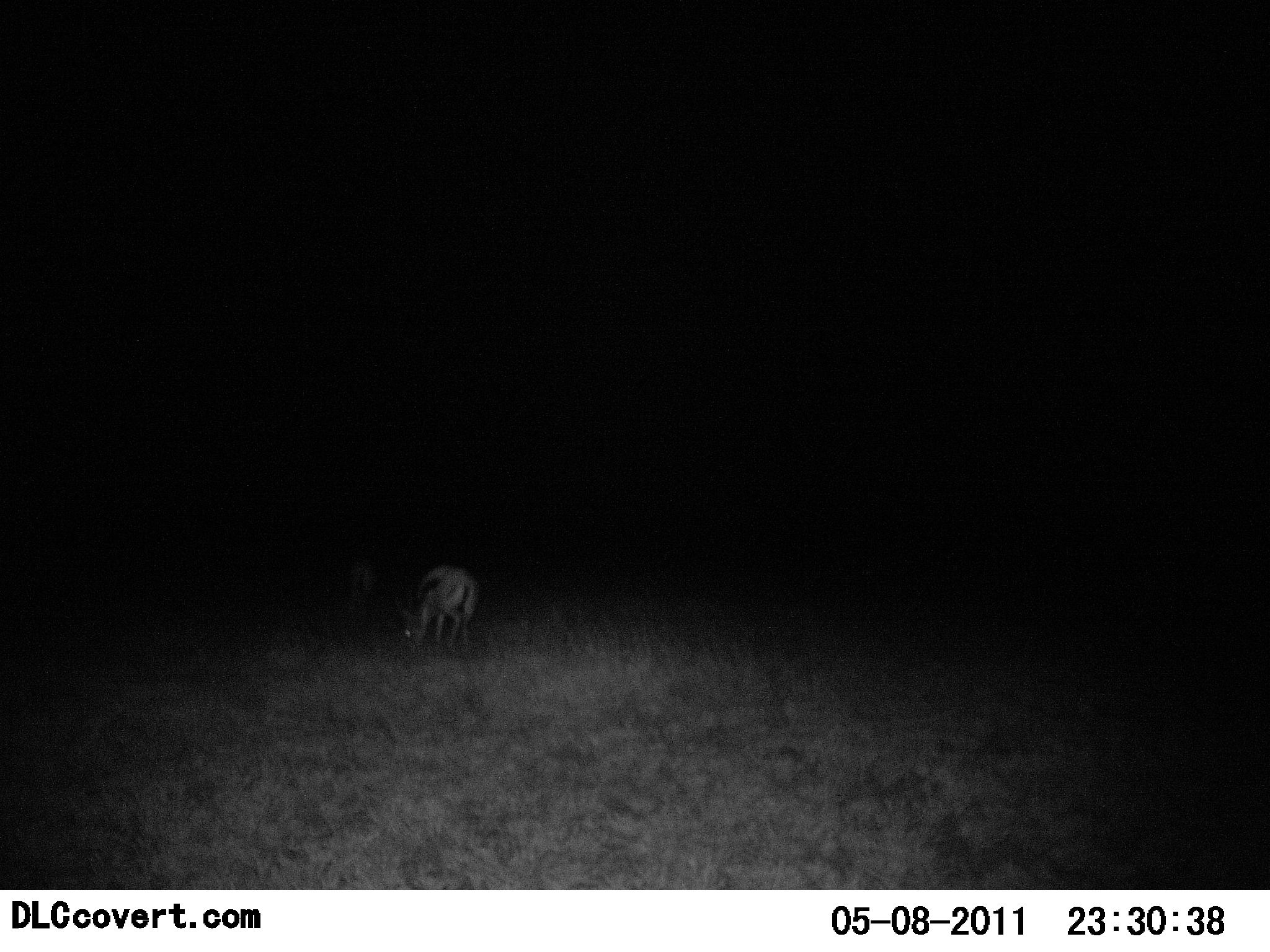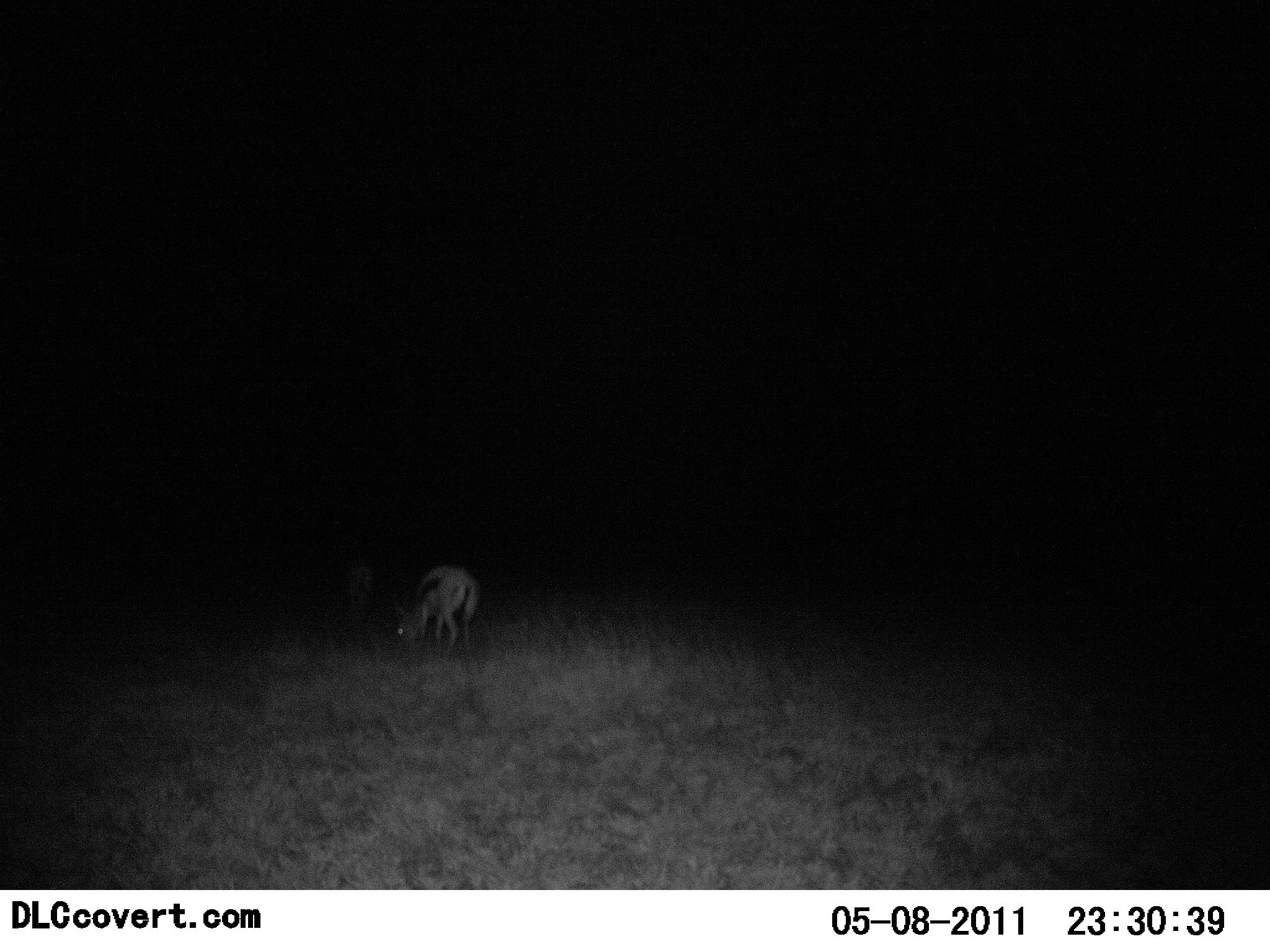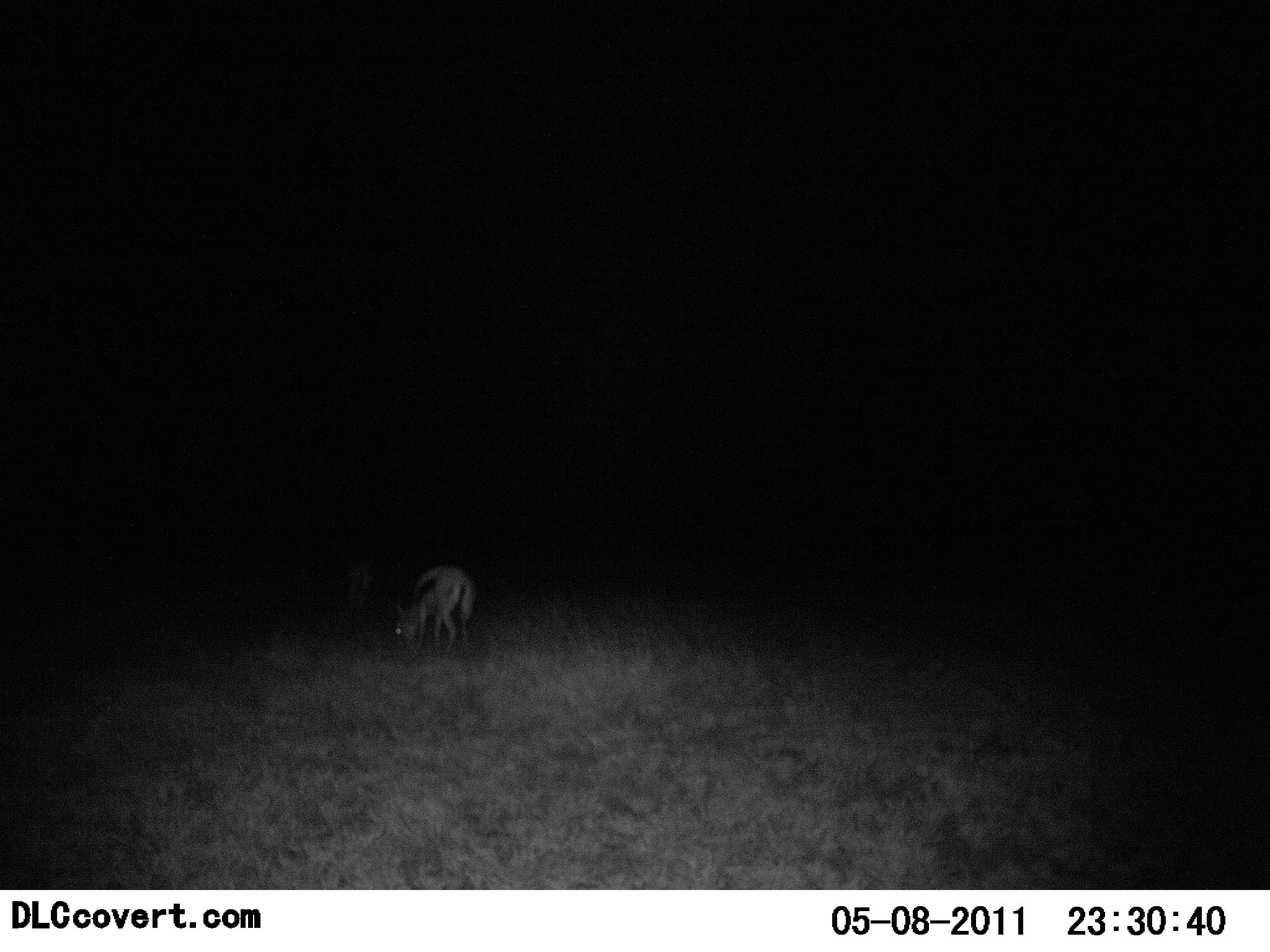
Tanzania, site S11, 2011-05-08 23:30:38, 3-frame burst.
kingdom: Animalia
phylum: Chordata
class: Mammalia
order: Artiodactyla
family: Bovidae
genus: Eudorcas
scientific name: Eudorcas thomsonii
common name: thomson's gazelle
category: gazellethomsons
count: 2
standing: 10%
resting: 0%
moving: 0%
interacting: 0%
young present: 0%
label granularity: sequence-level